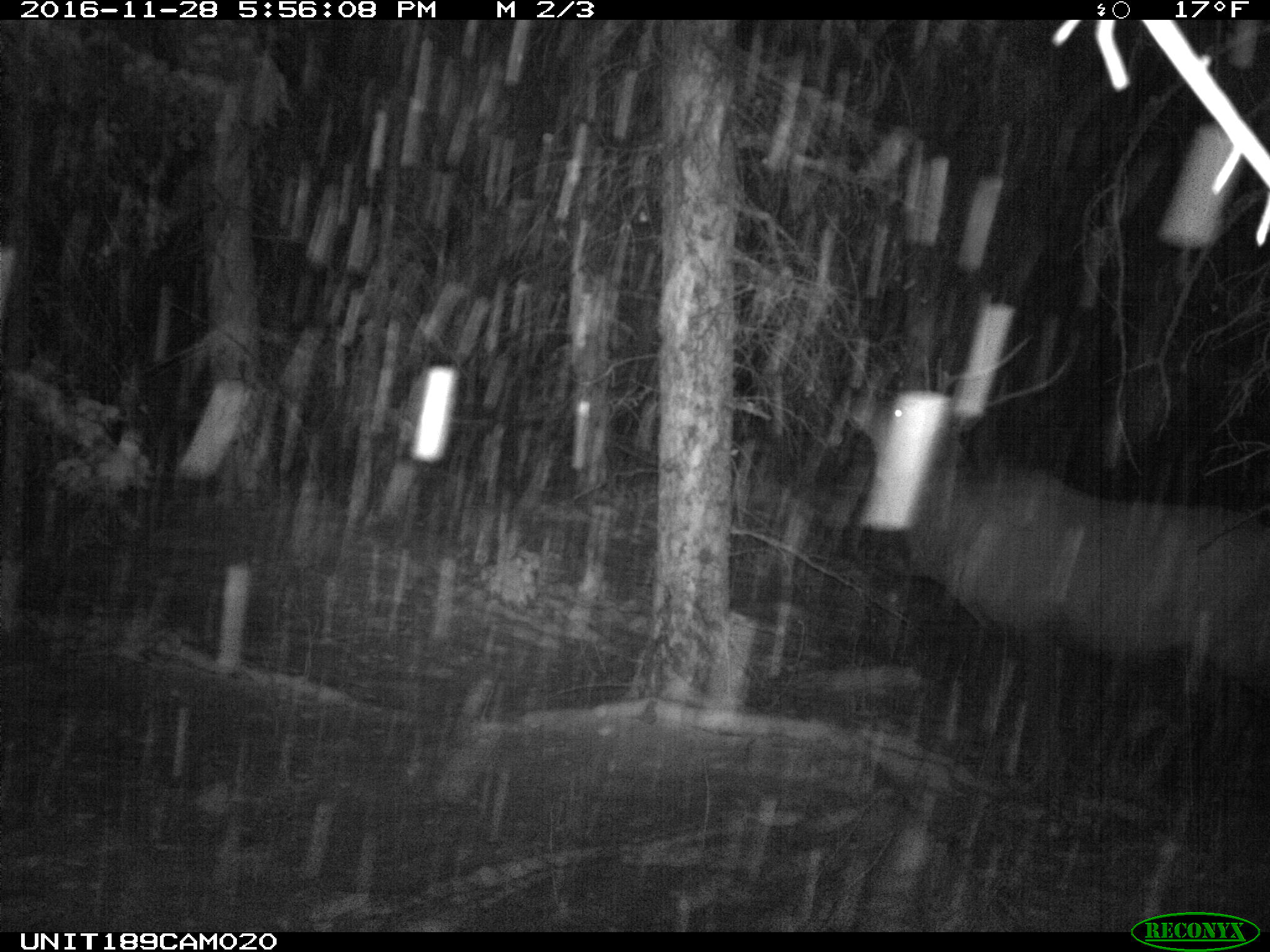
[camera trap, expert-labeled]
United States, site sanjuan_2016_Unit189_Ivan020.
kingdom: Animalia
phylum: Chordata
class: Mammalia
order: Artiodactyla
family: Cervidae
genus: Cervus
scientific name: Cervus elaphus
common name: red deer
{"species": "Cervus elaphus (red deer)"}